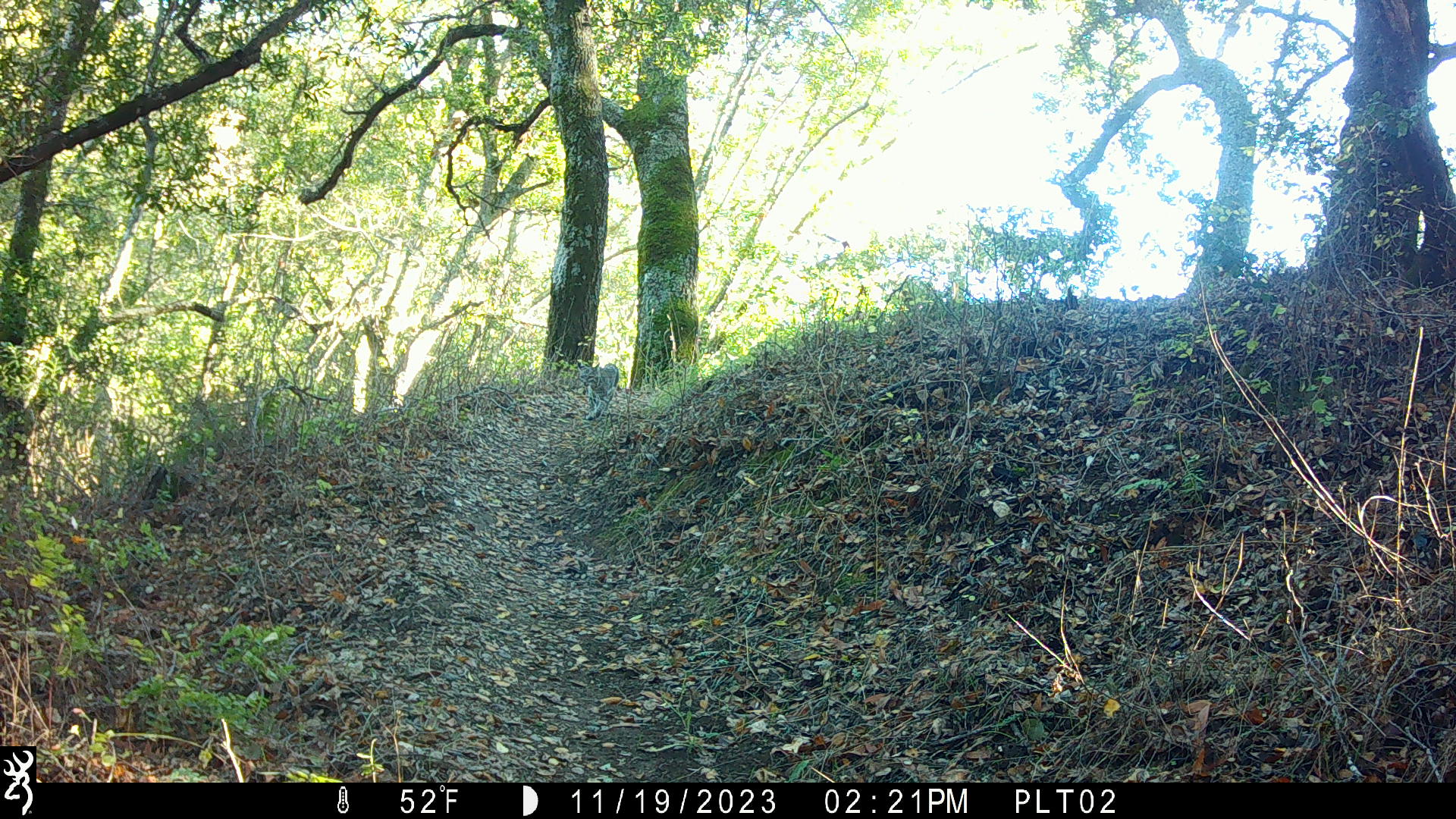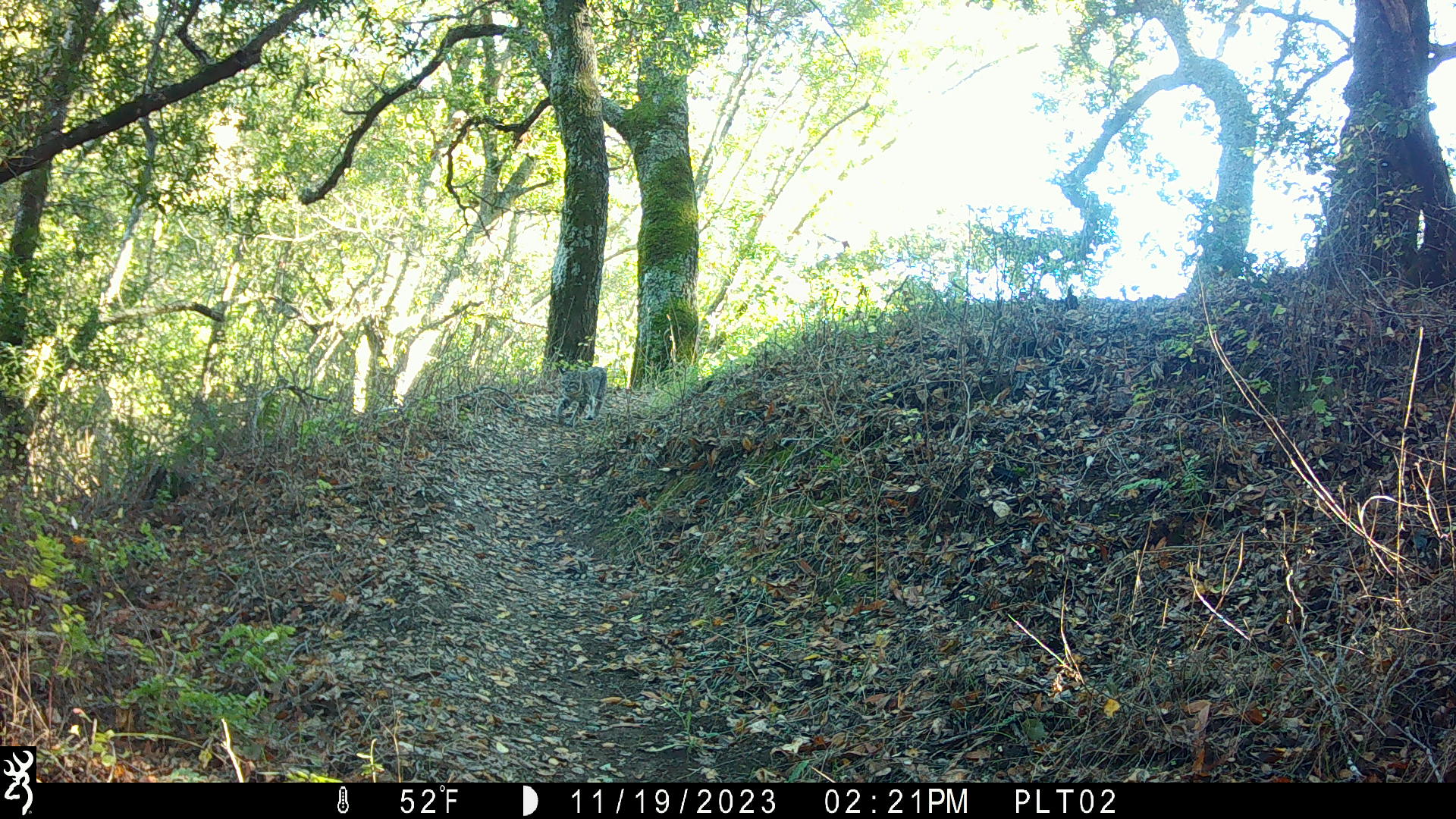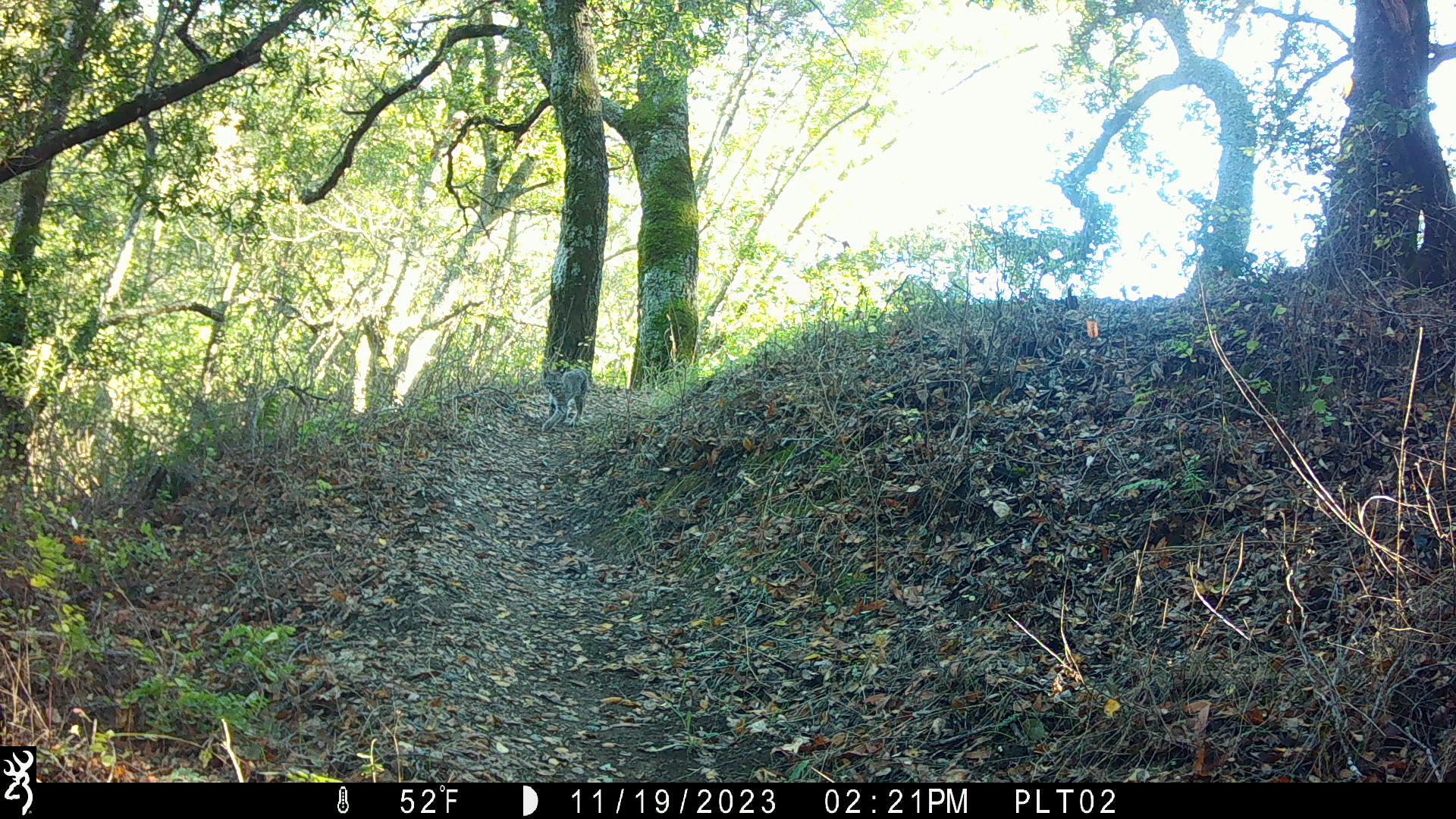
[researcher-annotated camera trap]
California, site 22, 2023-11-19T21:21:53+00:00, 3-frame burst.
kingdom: Animalia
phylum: Chordata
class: Mammalia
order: Carnivora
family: Felidae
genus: Lynx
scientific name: Lynx rufus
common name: bobcat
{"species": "bobcat (Lynx rufus)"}